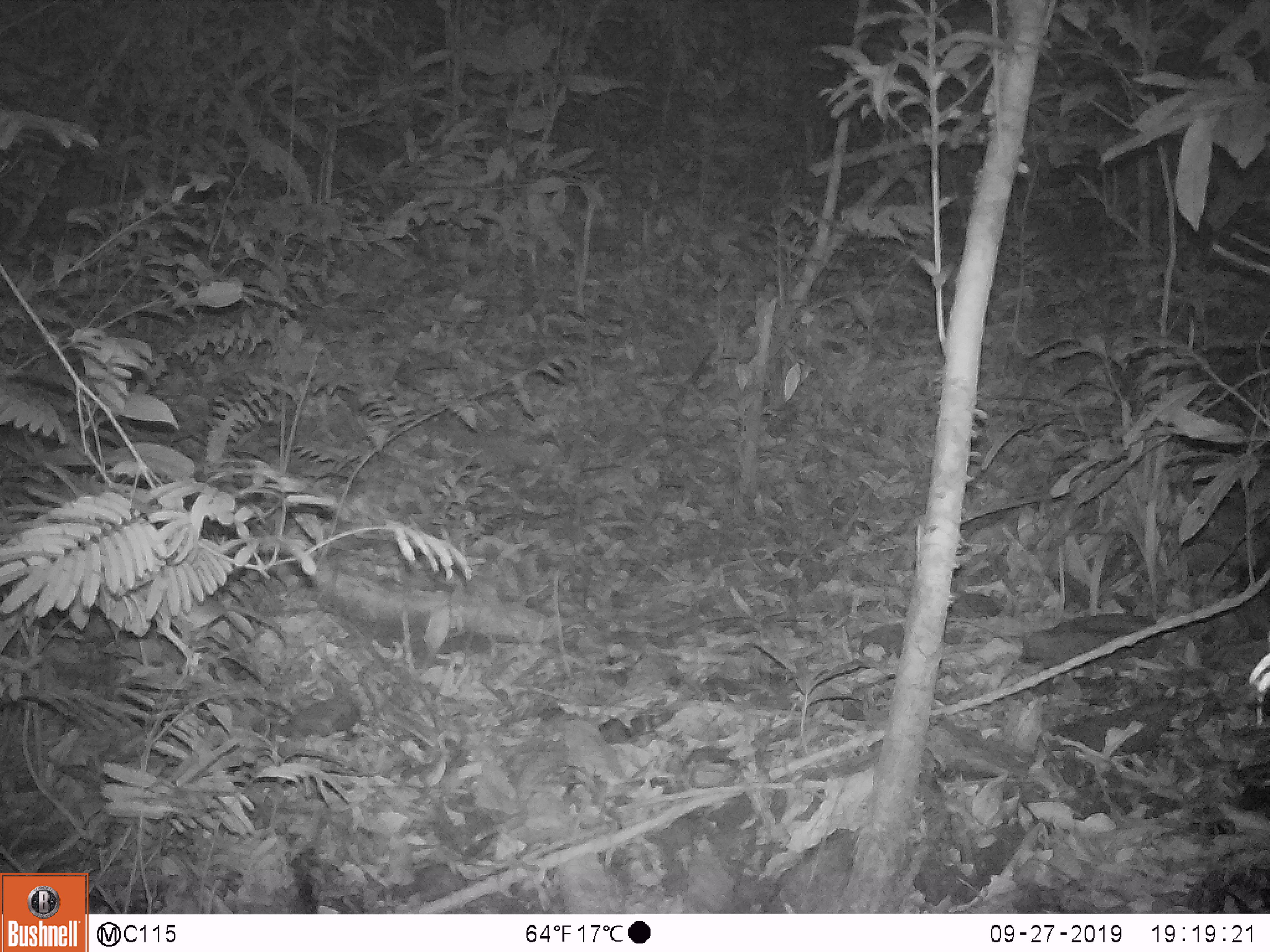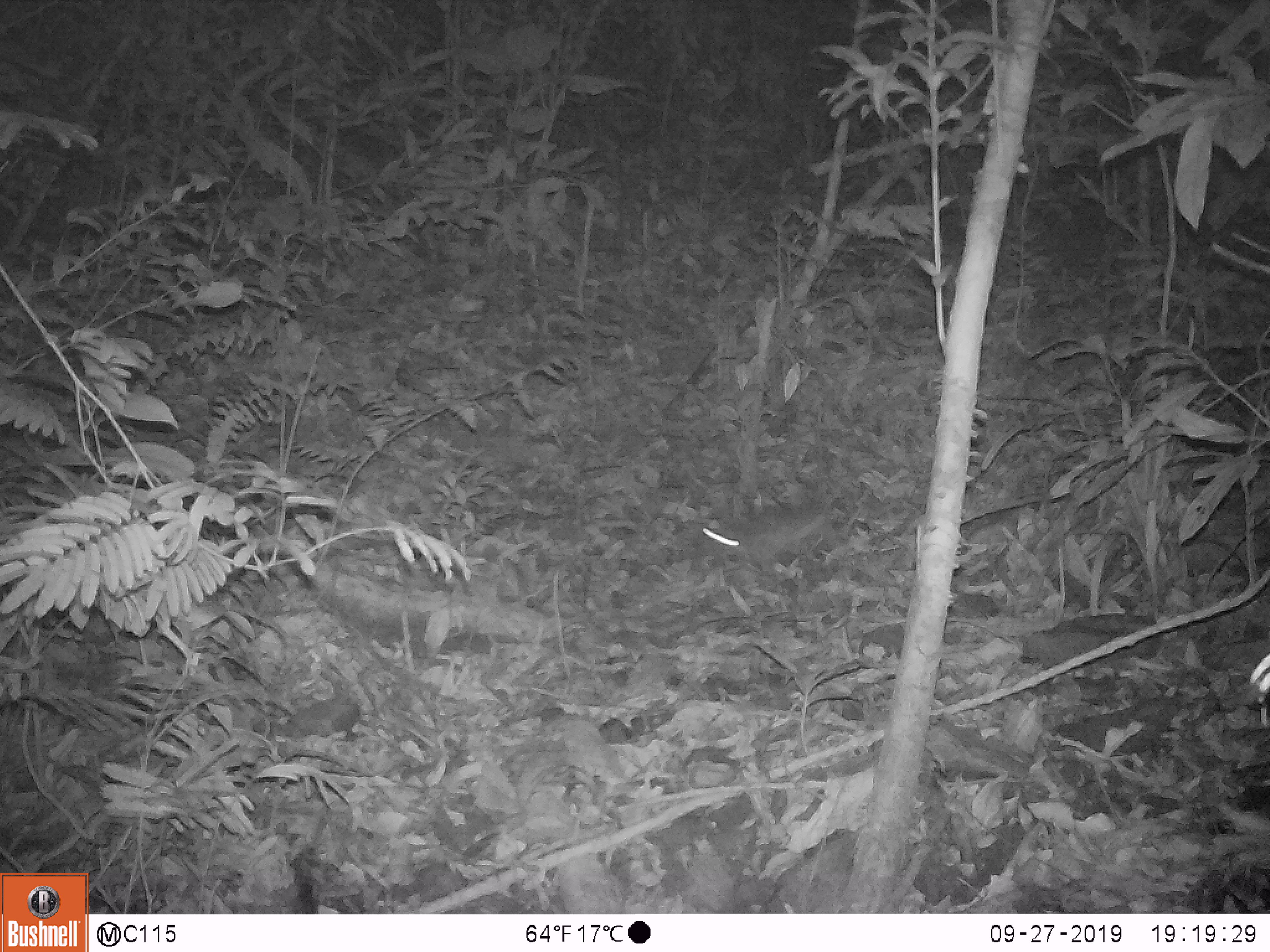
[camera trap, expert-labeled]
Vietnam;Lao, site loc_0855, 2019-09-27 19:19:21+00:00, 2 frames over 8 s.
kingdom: Animalia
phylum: Chordata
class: Mammalia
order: Rodentia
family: Muridae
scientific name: Muridae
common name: old-world mice and rats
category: unidentified murid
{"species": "unidentified murid (old-world mice and rats) (Muridae)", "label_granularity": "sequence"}